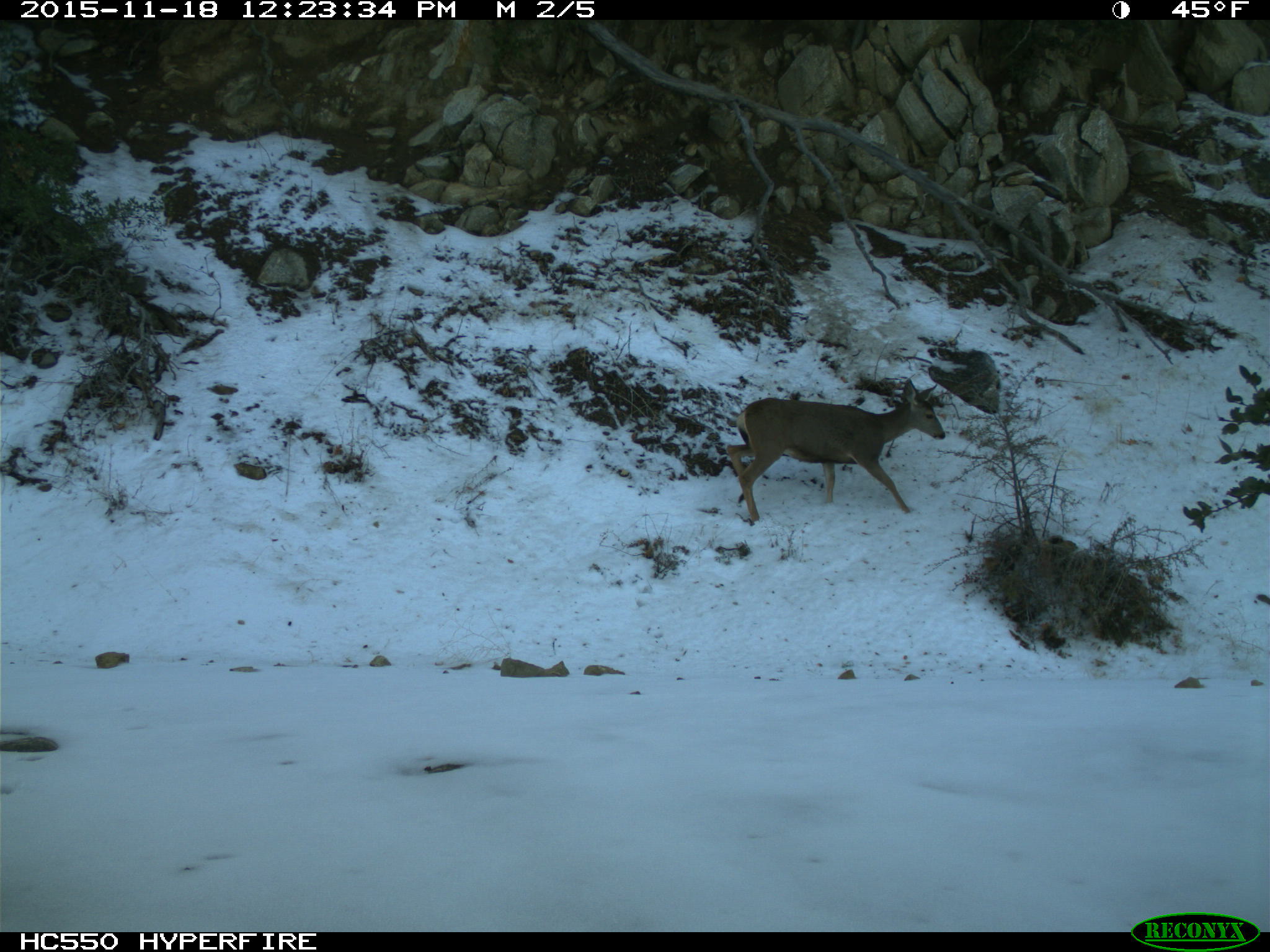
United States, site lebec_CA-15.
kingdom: Animalia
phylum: Chordata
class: Mammalia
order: Artiodactyla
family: Cervidae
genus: Odocoileus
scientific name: Odocoileus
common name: deer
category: unidentified deer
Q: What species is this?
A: Unidentified deer (deer) (Odocoileus).